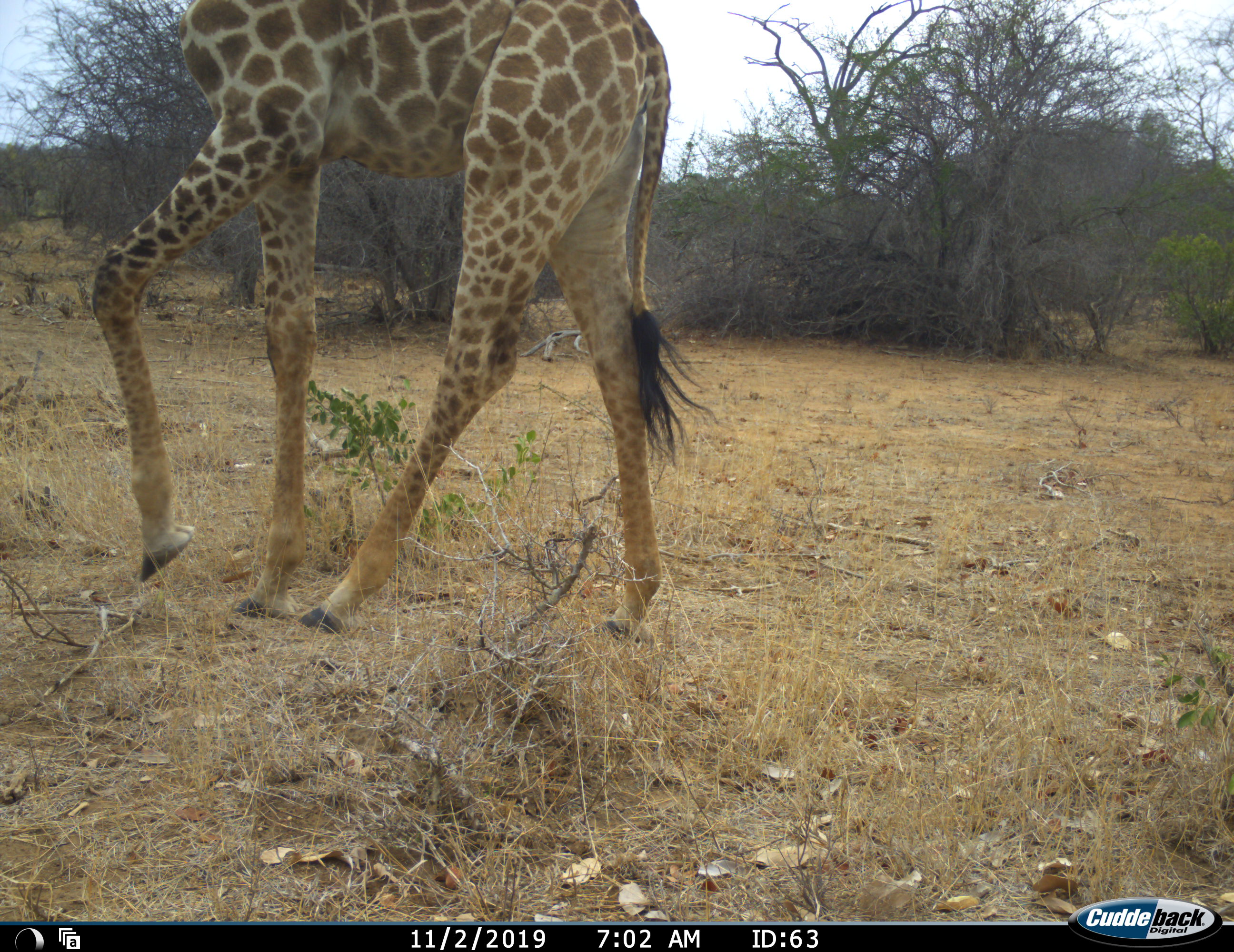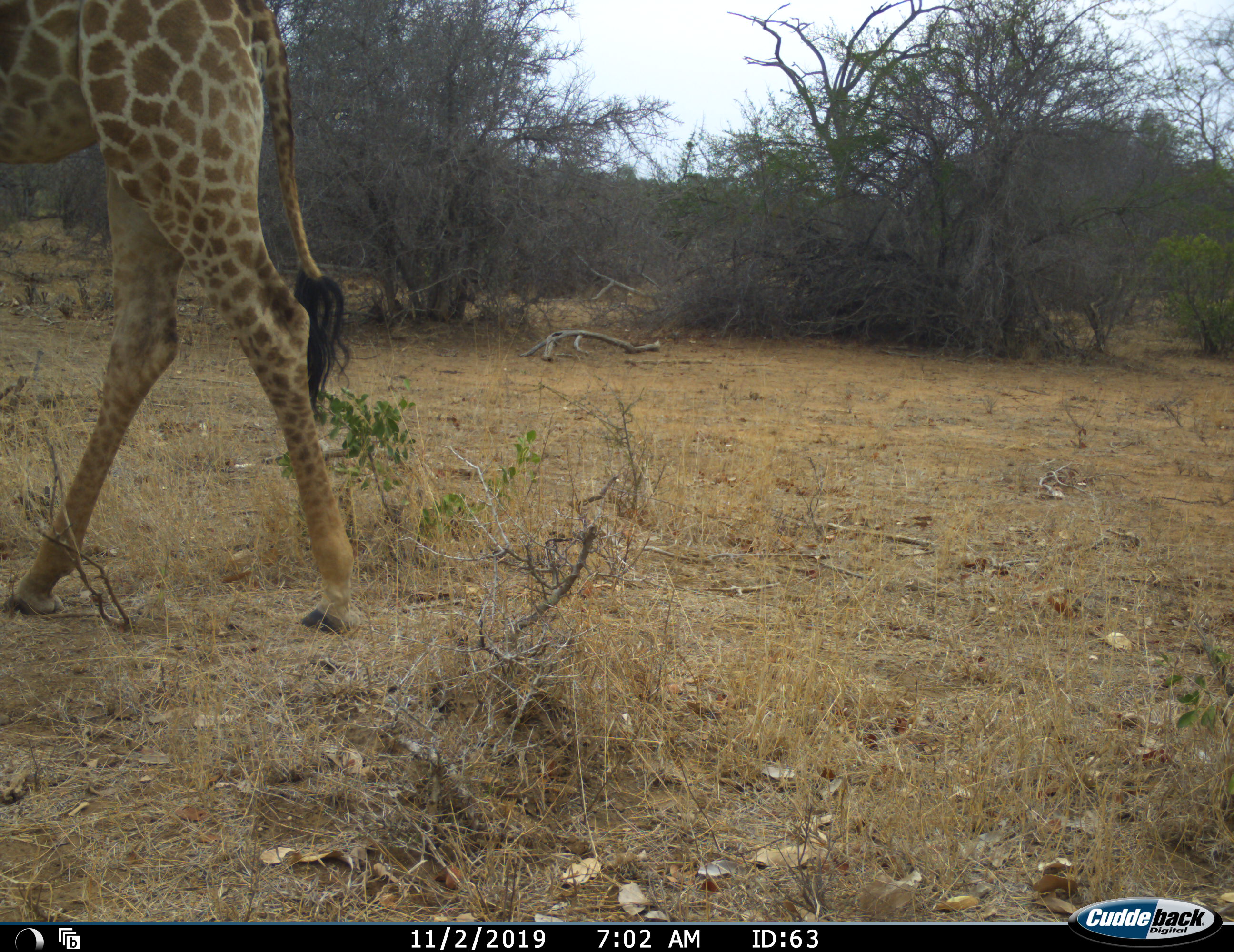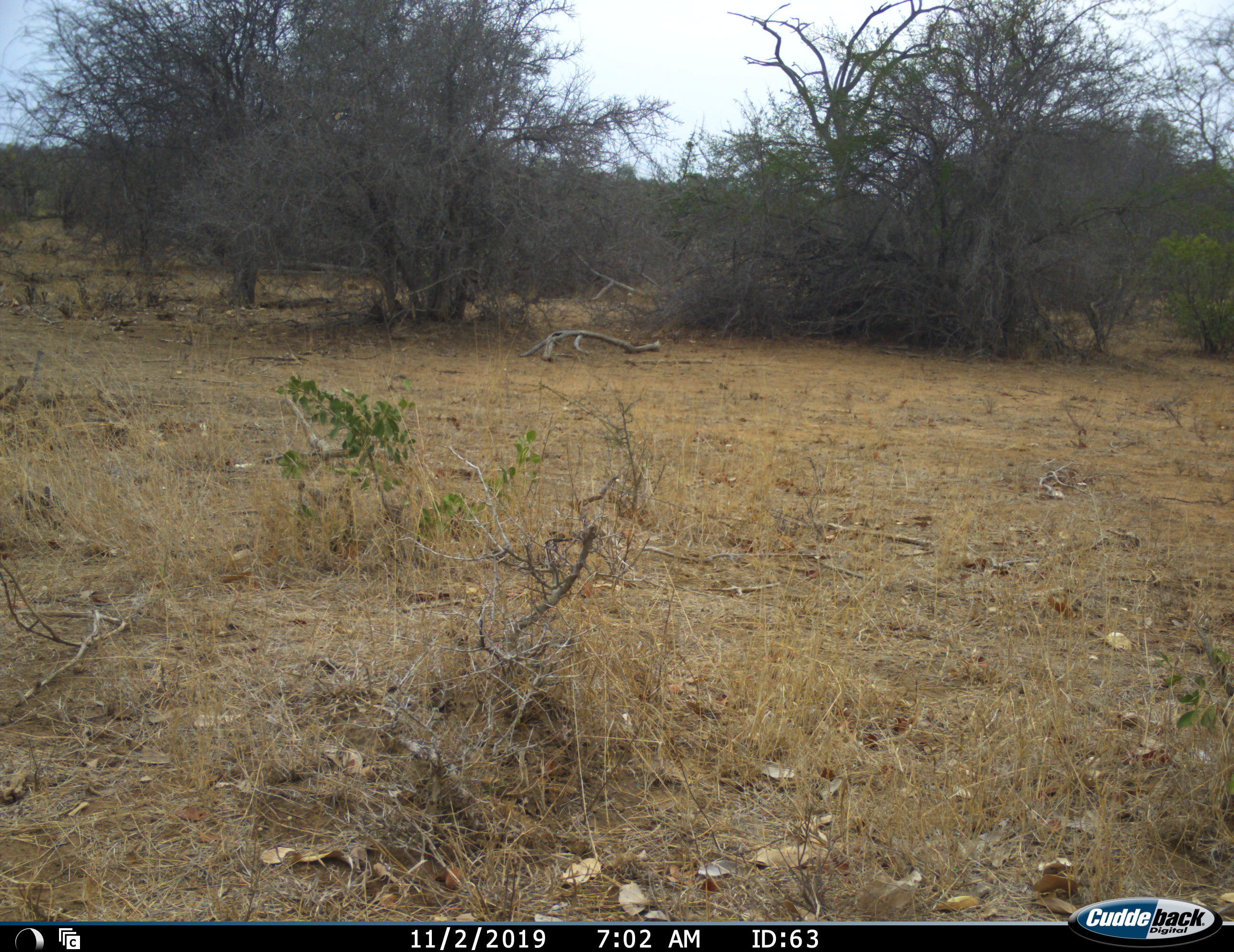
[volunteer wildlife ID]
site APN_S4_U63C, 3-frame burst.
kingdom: Animalia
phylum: Chordata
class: Mammalia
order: Artiodactyla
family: Giraffidae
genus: Giraffa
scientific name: Giraffa camelopardalis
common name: giraffe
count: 1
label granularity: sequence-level